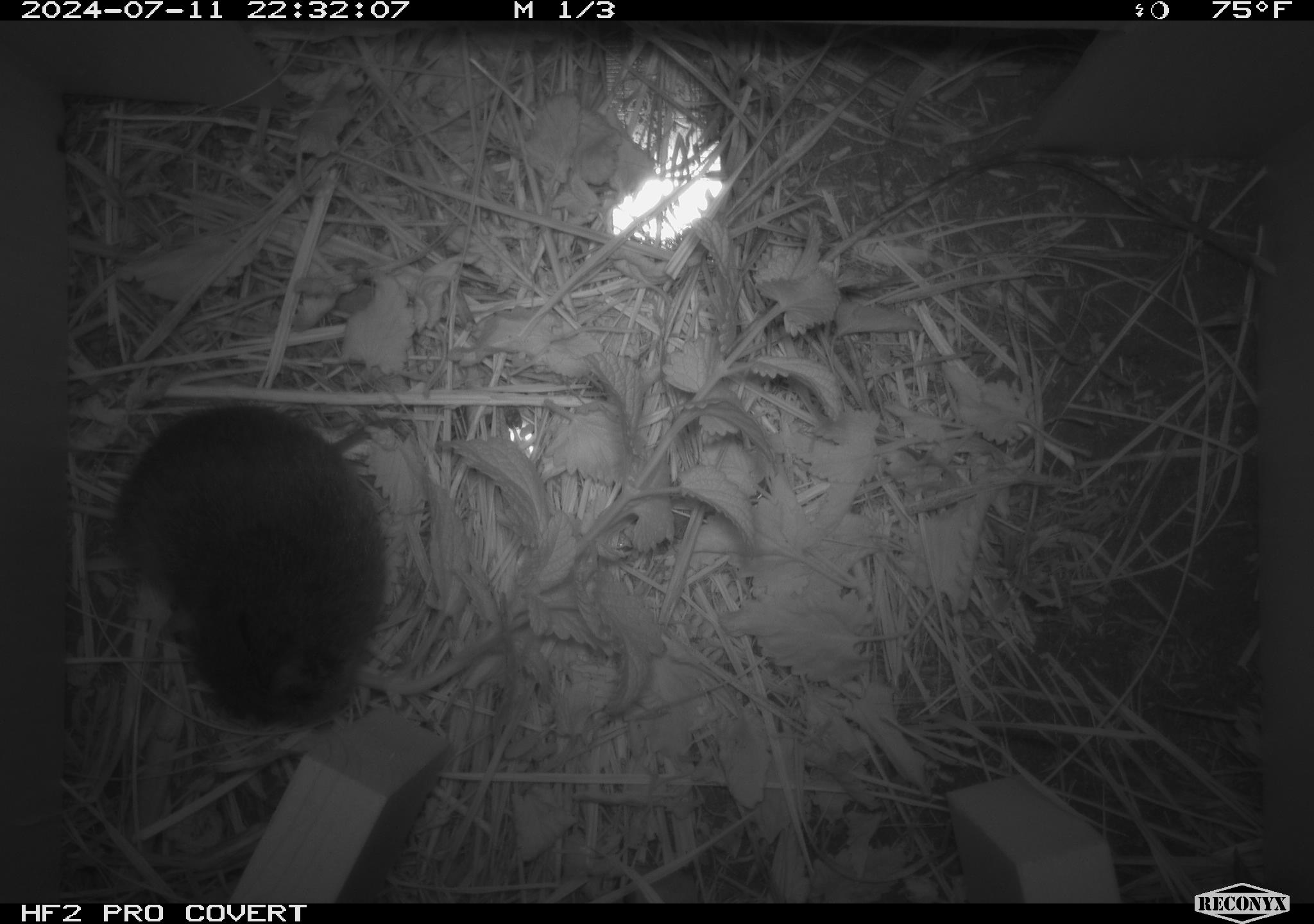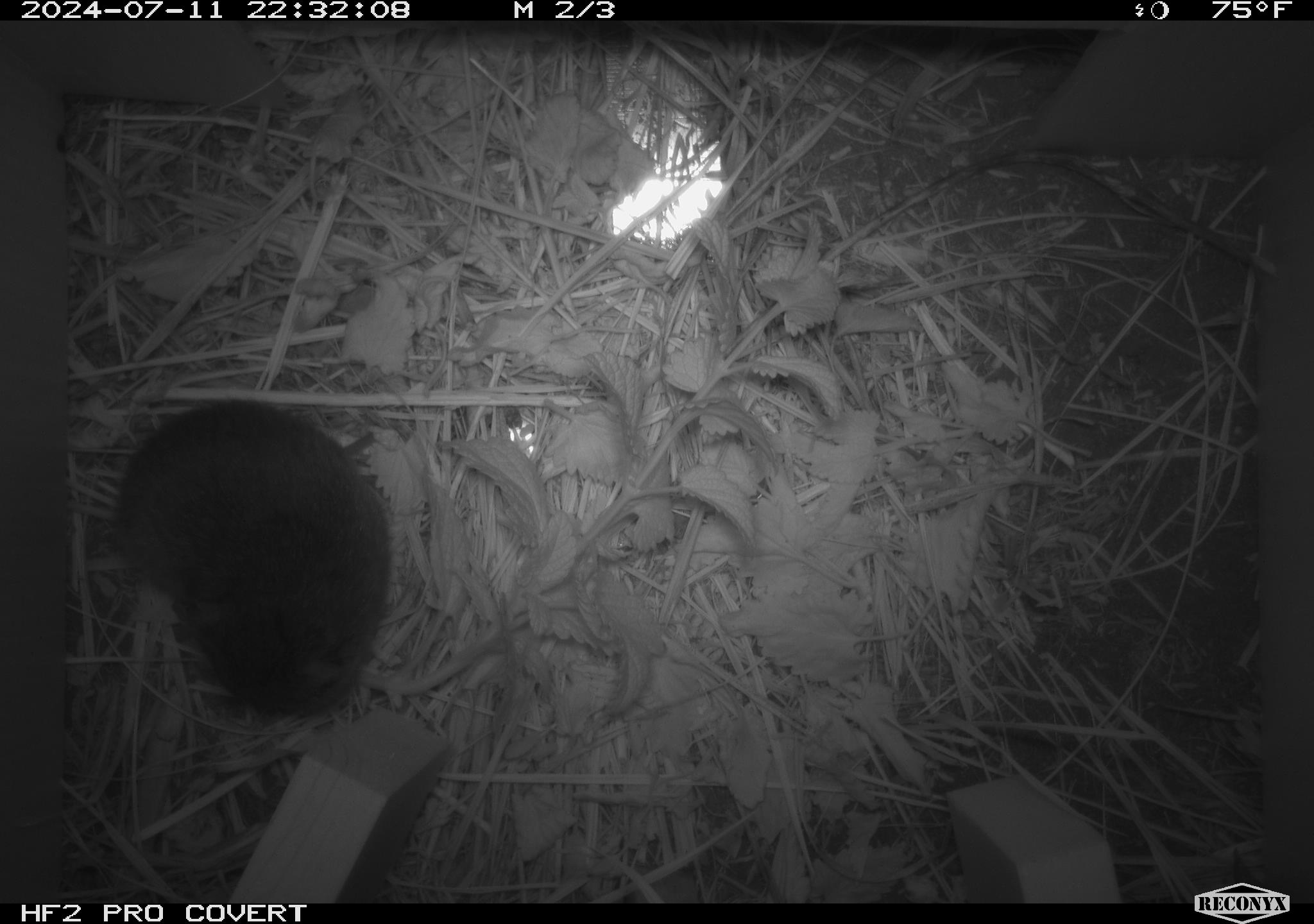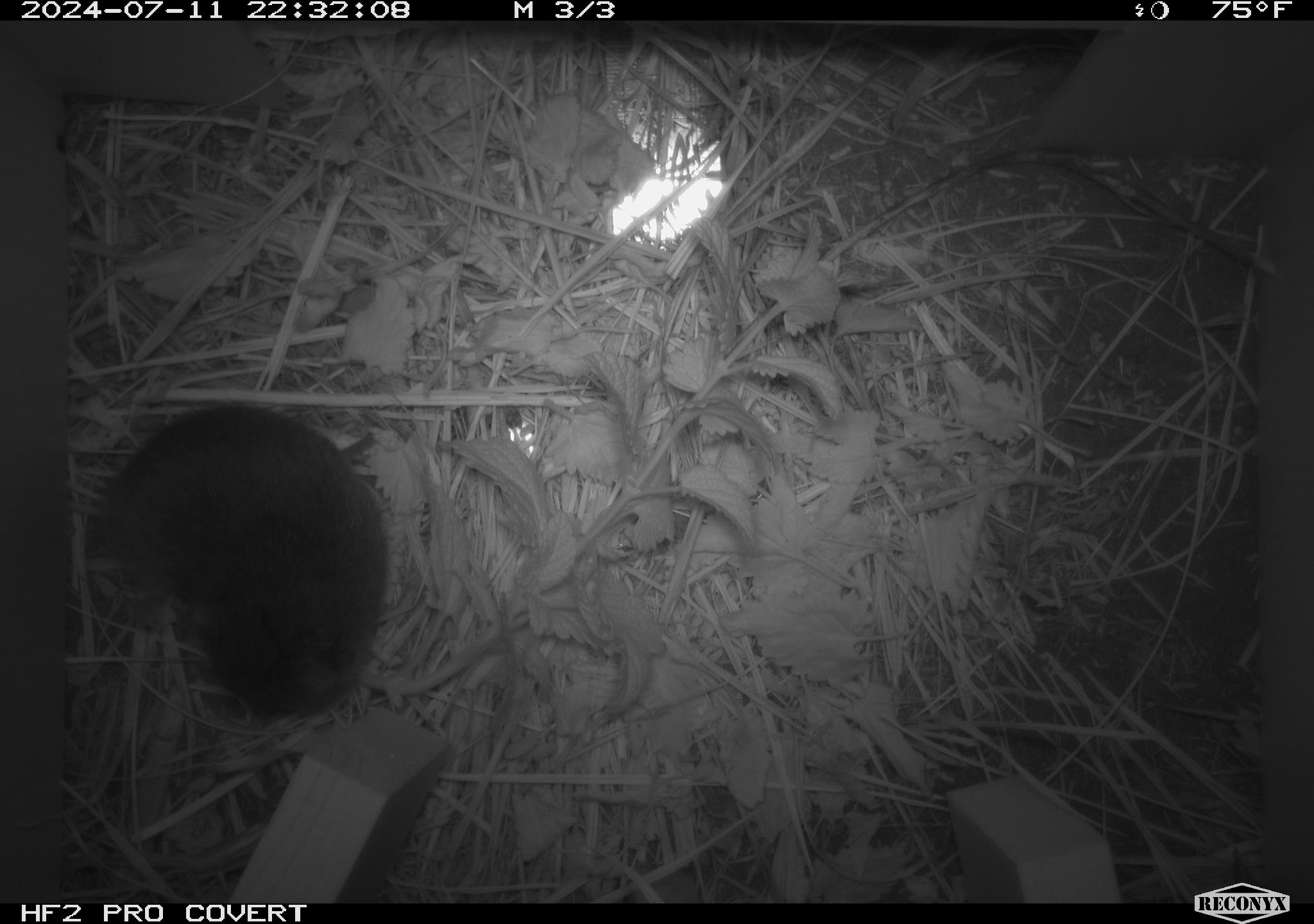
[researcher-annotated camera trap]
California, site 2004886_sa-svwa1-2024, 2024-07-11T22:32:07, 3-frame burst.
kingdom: Animalia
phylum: Chordata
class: Mammalia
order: Rodentia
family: Cricetidae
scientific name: Arvicolinae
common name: voles, lemmings, and muskrats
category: arvicolinae subfamily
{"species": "arvicolinae subfamily (voles, lemmings, and muskrats) (Arvicolinae)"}